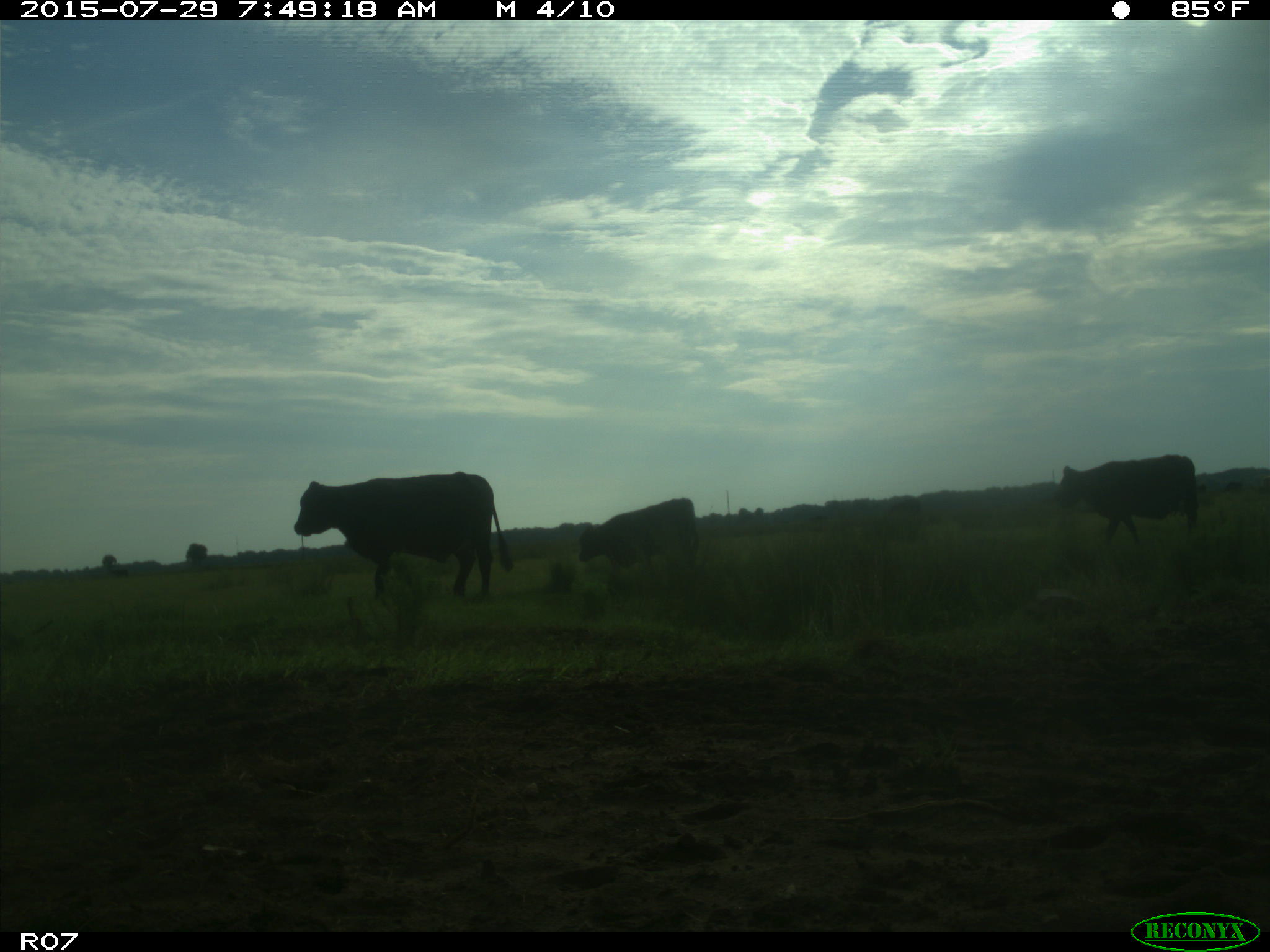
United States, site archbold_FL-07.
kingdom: Animalia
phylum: Chordata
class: Mammalia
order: Artiodactyla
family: Bovidae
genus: Bos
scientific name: Bos taurus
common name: domestic cow